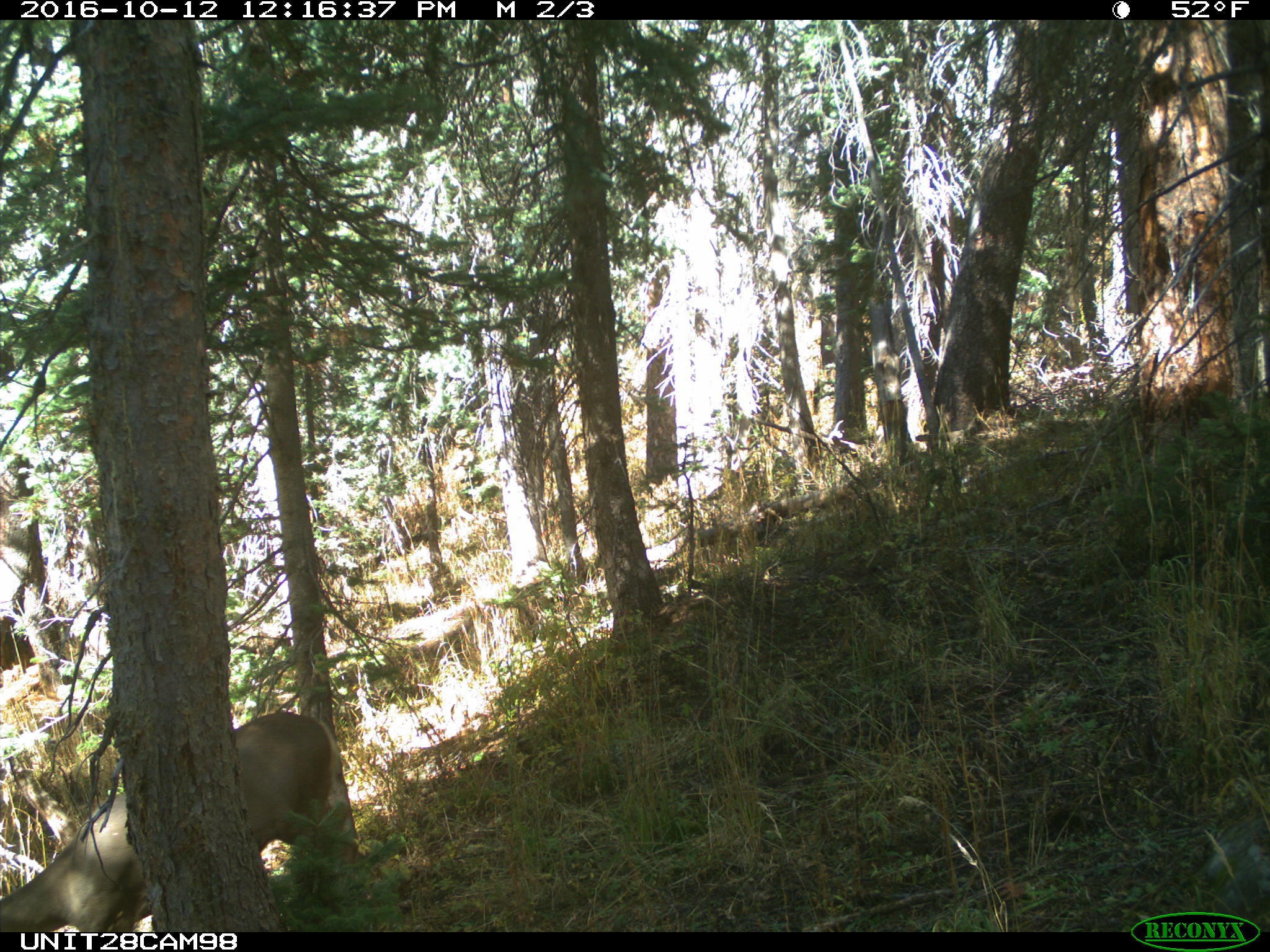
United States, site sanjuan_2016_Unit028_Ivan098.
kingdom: Animalia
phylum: Chordata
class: Mammalia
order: Artiodactyla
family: Cervidae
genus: Odocoileus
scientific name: Odocoileus hemionus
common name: mule deer